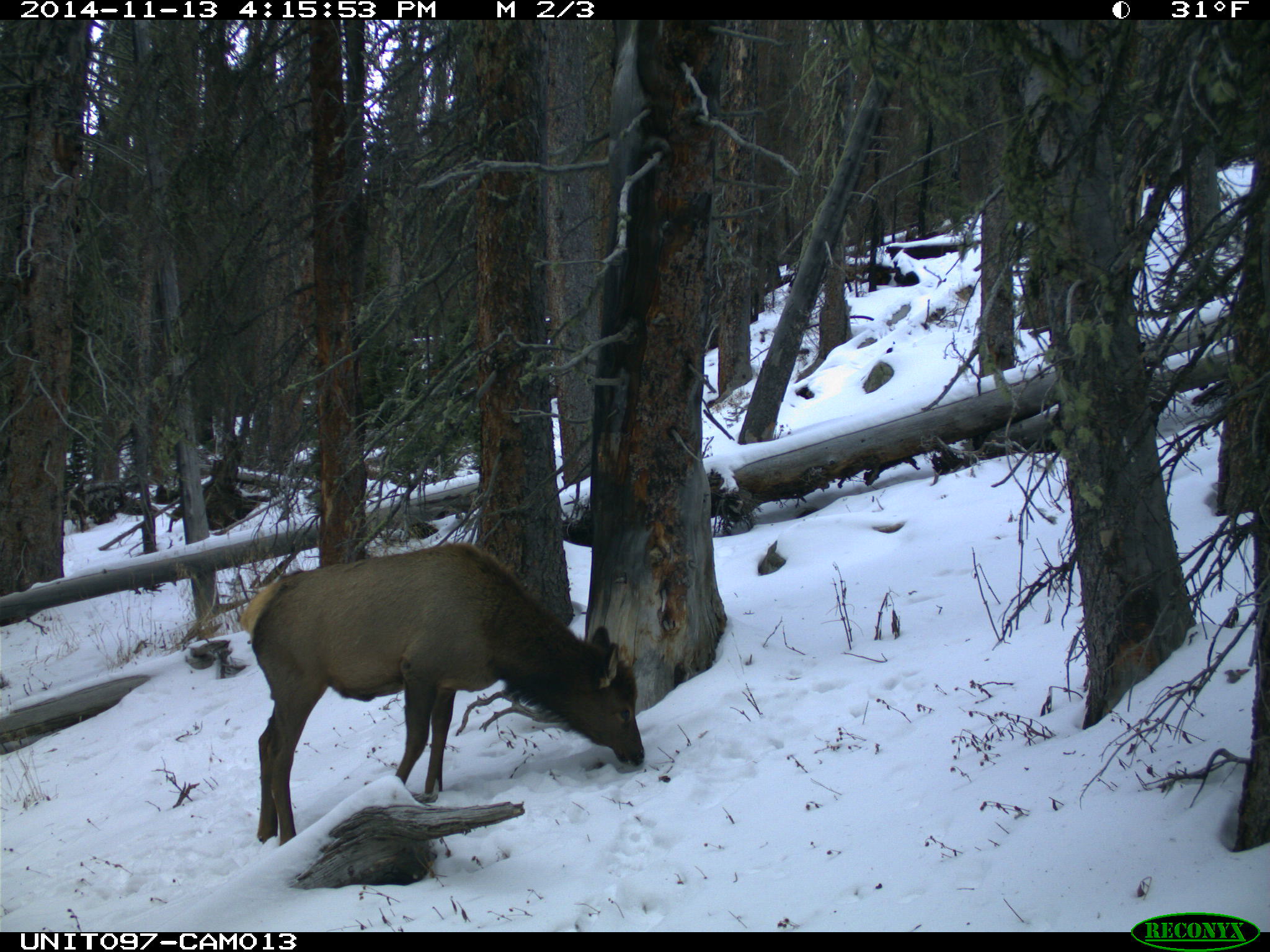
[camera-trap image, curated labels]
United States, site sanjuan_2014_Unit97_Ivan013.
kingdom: Animalia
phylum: Chordata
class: Mammalia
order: Artiodactyla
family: Cervidae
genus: Cervus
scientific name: Cervus elaphus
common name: red deer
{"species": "Cervus elaphus (red deer)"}